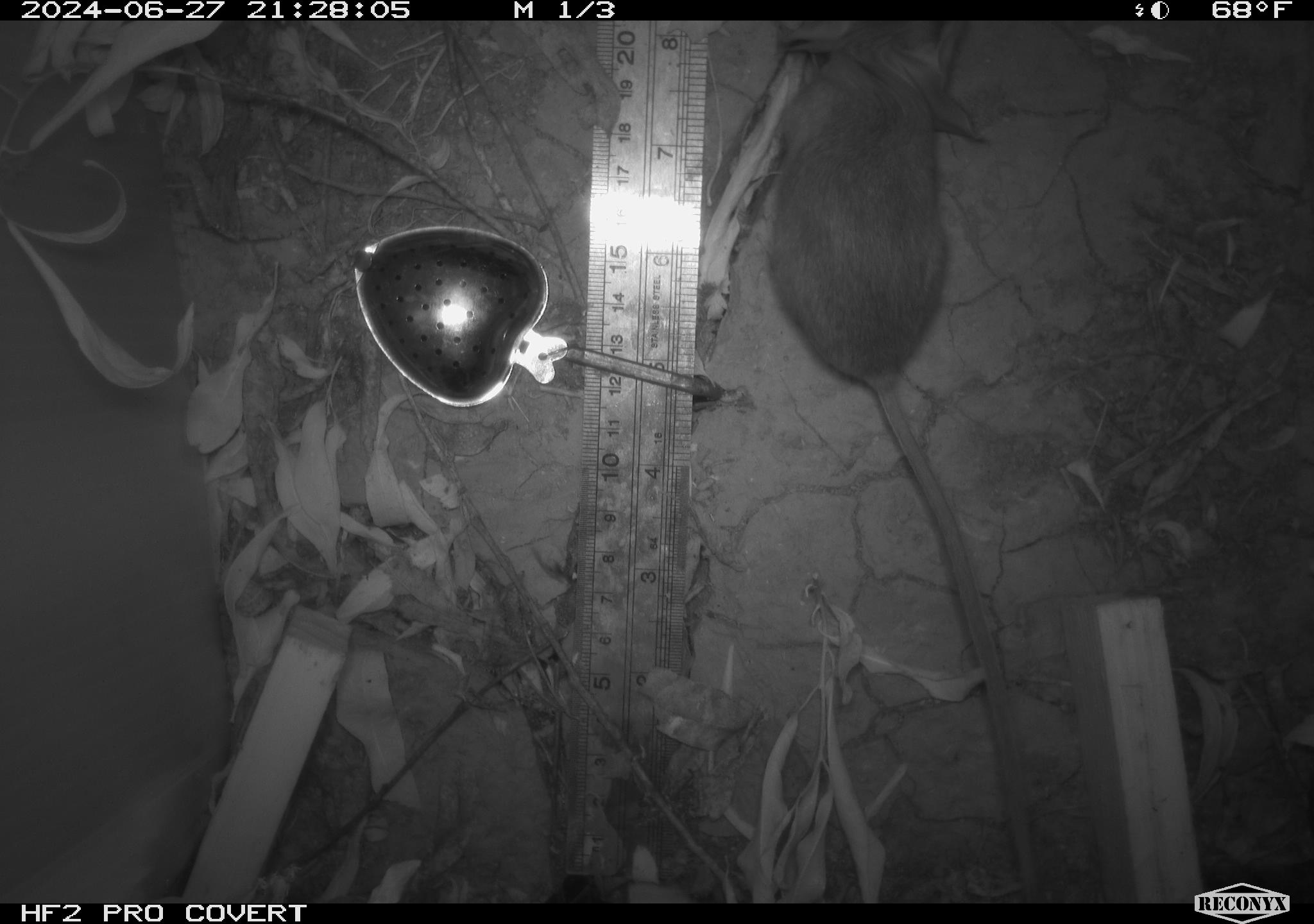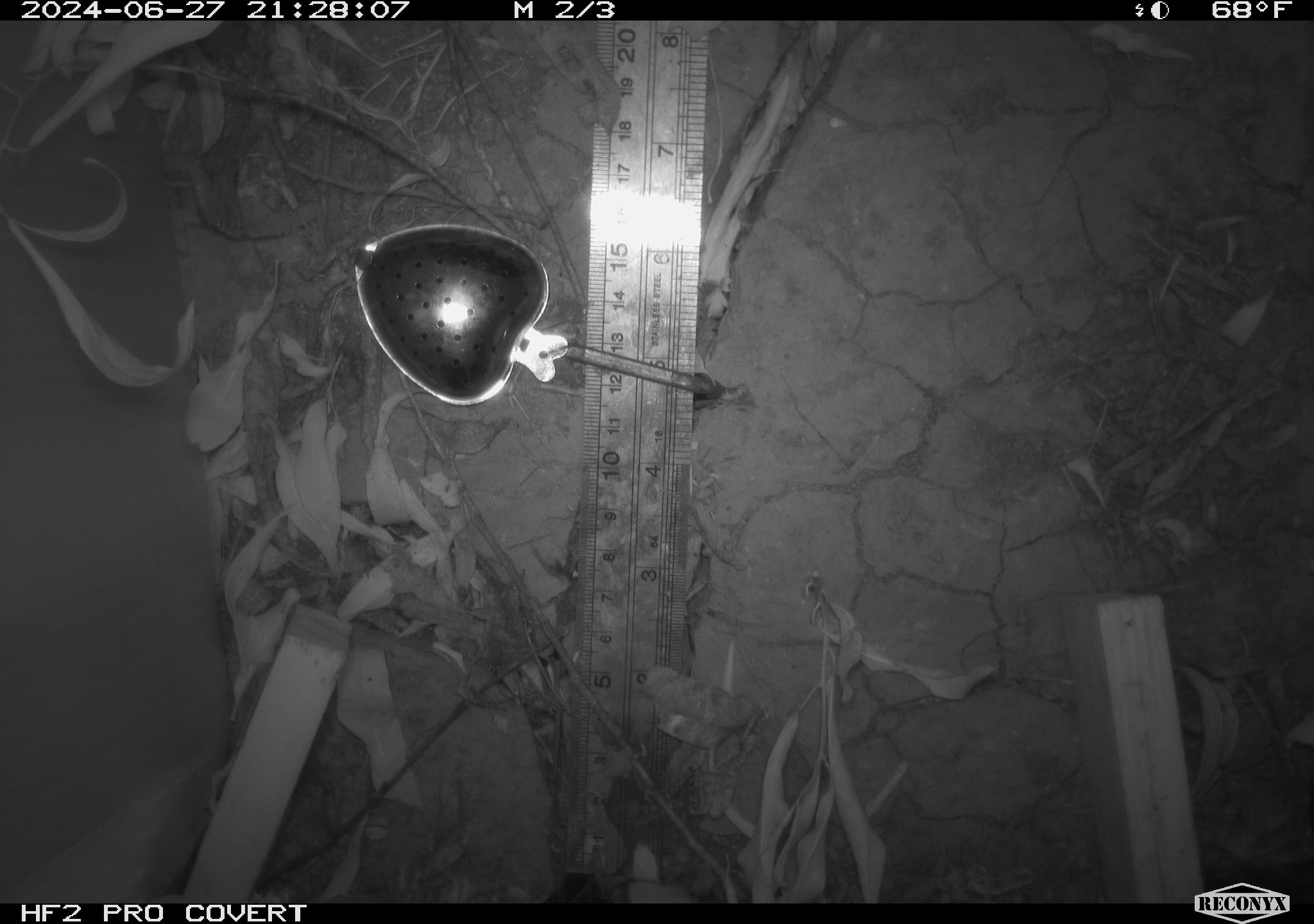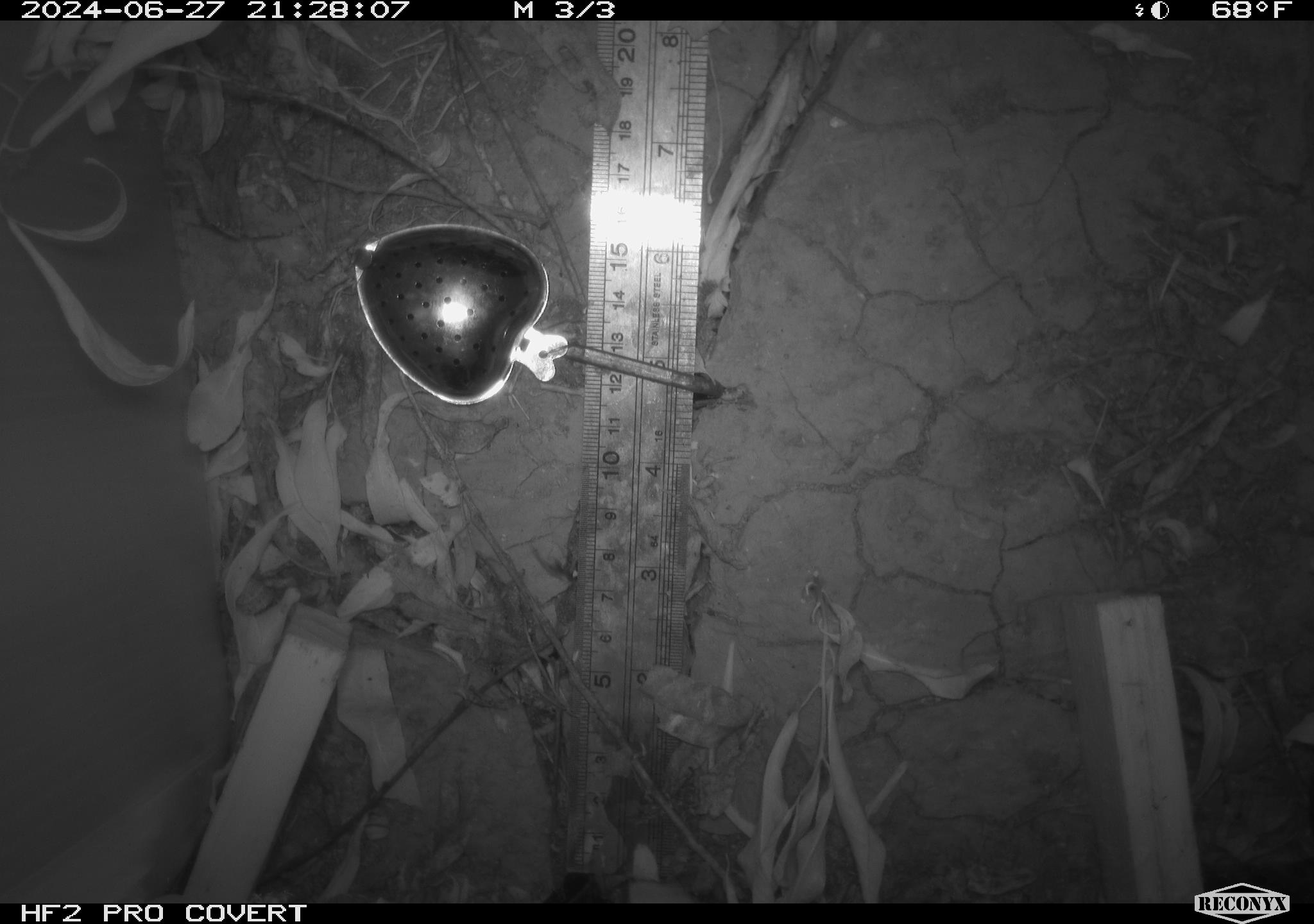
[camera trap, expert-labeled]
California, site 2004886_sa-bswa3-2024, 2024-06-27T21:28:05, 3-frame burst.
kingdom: Animalia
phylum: Chordata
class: Mammalia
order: Rodentia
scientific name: Rodentia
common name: mouse species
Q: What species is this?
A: Mouse species (Rodentia).